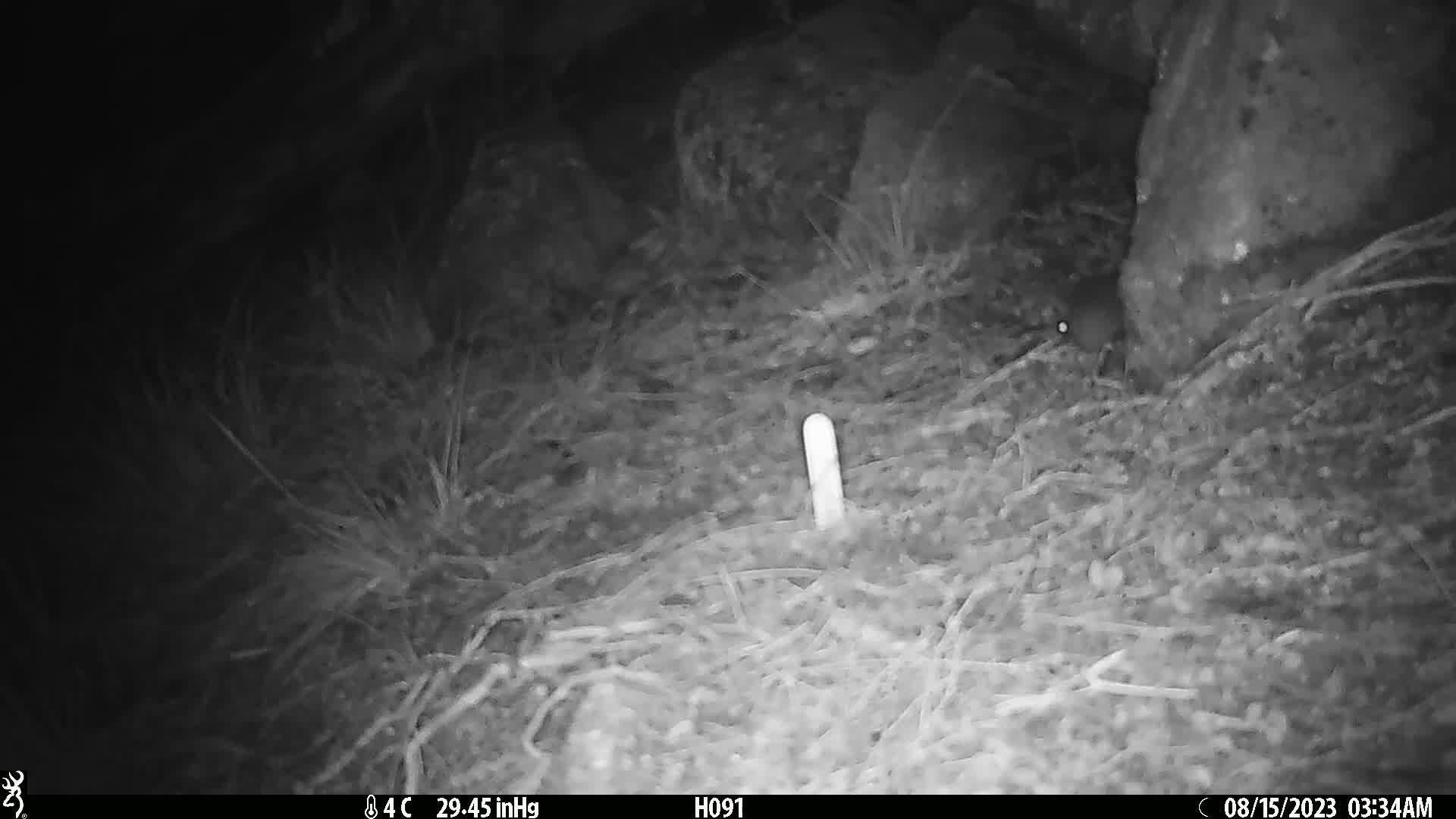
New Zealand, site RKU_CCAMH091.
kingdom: Animalia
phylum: Chordata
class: Mammalia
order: Rodentia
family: Muridae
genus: Rattus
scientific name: Rattus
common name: rat